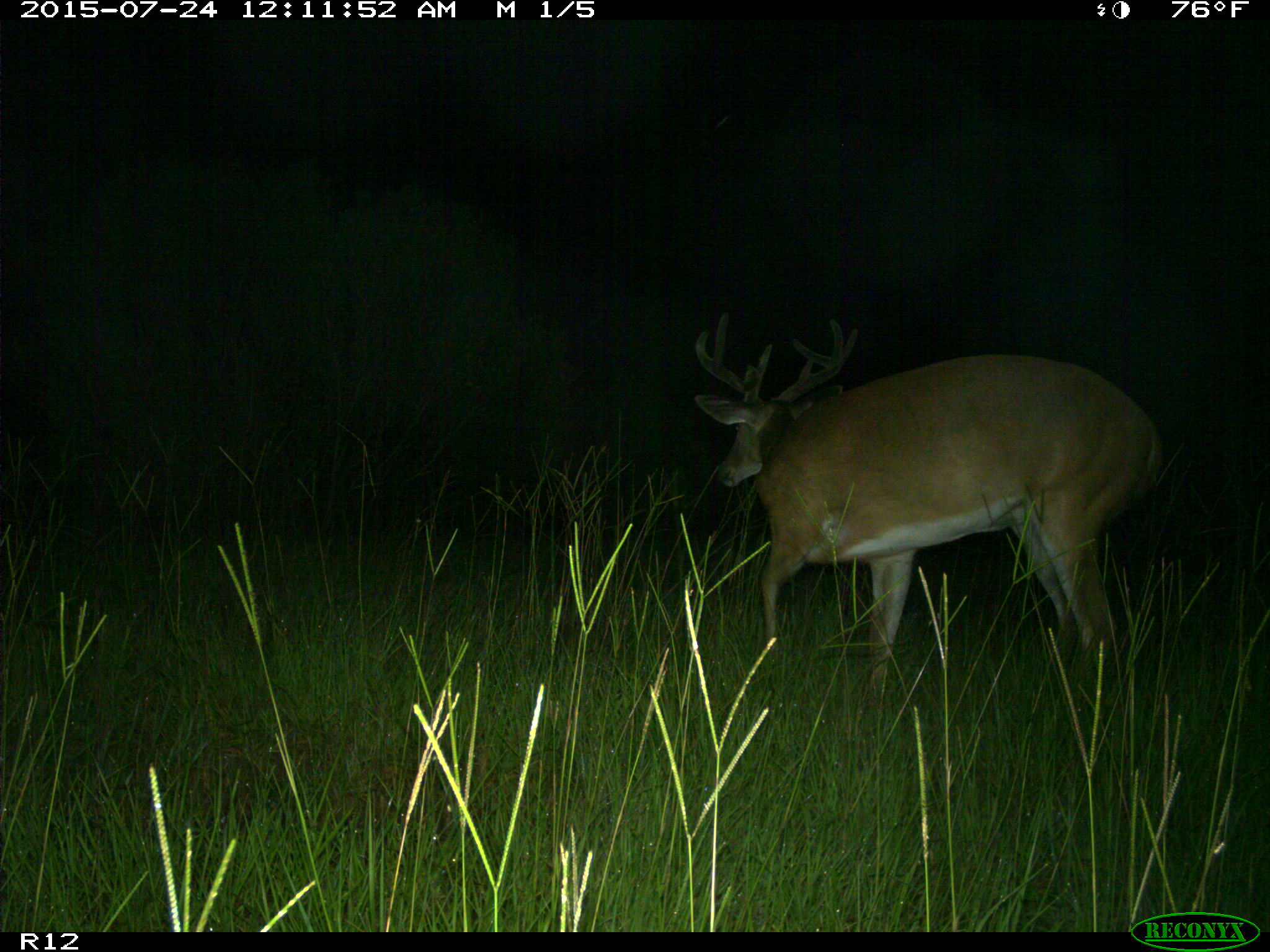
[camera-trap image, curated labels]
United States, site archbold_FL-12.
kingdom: Animalia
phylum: Chordata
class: Mammalia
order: Artiodactyla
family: Cervidae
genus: Odocoileus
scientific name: Odocoileus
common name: deer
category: unidentified deer